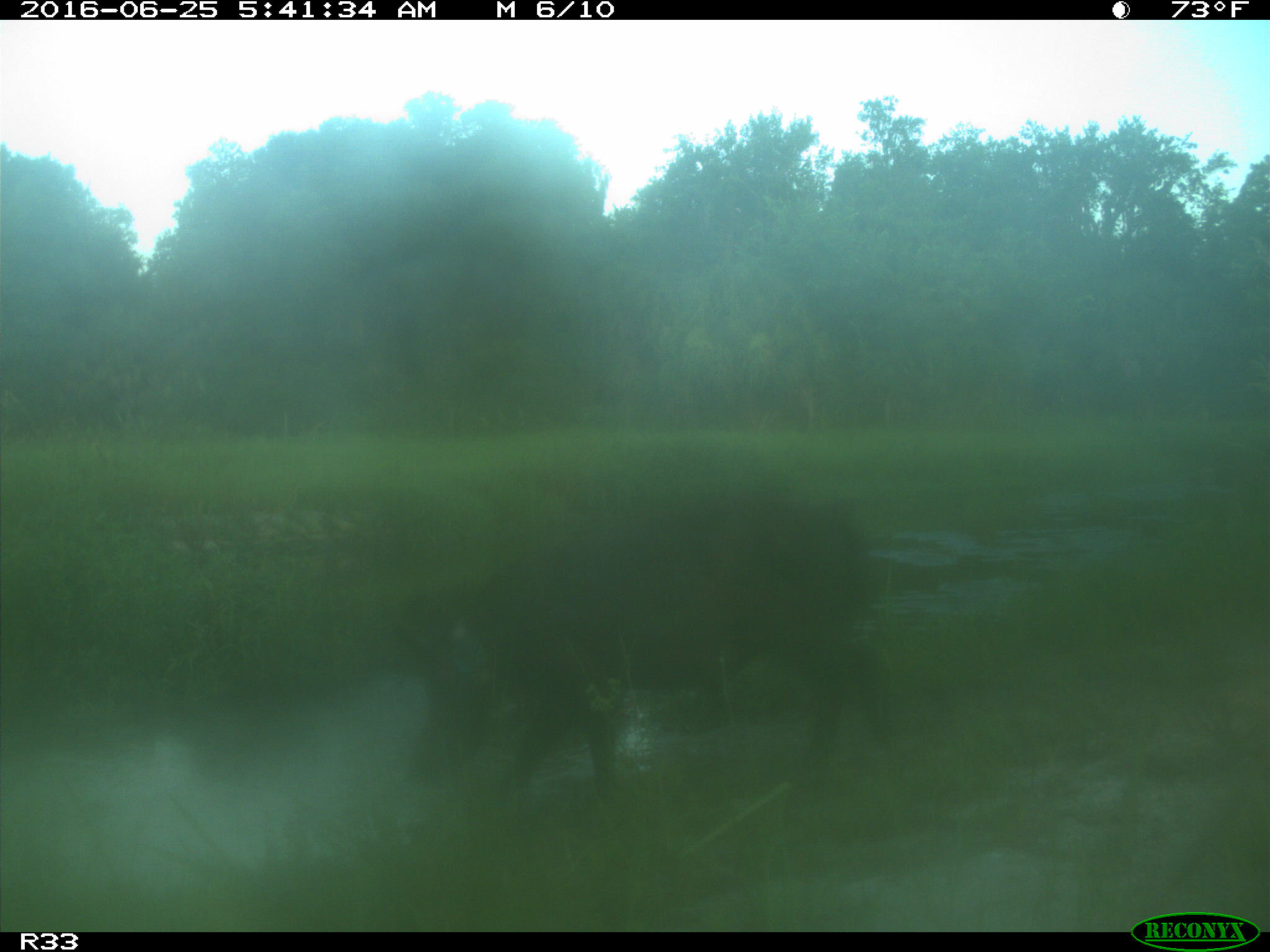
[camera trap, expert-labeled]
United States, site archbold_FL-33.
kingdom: Animalia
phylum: Chordata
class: Mammalia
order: Artiodactyla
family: Suidae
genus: Sus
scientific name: Sus scrofa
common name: wild boar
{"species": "Sus scrofa (wild boar)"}